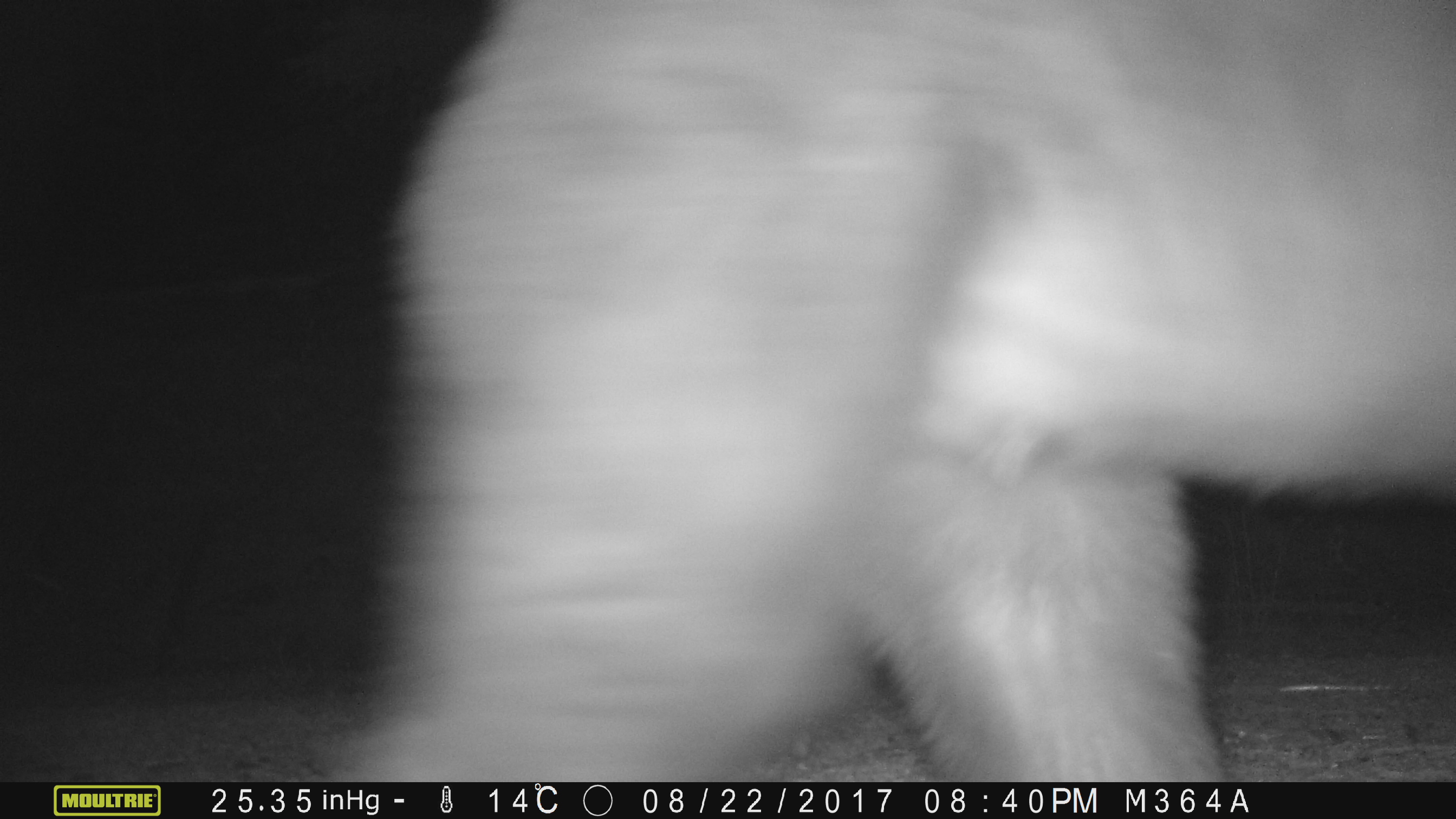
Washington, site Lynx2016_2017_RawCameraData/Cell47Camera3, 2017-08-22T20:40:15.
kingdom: Animalia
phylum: Chordata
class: Mammalia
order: Carnivora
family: Ursidae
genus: Ursus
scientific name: Ursus americanus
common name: american black bear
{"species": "Ursus americanus (american black bear)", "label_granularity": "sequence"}